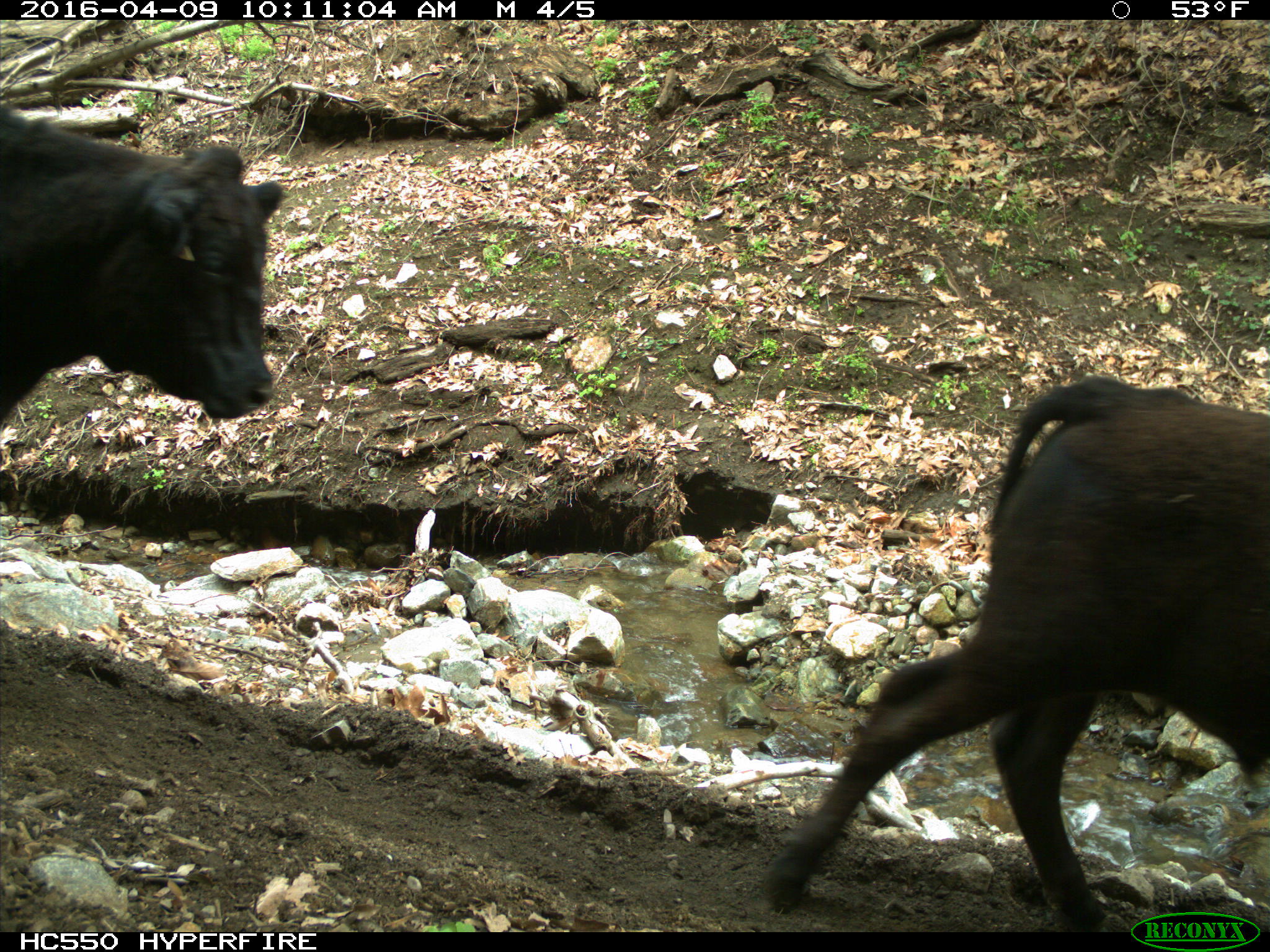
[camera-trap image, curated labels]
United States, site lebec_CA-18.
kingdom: Animalia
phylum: Chordata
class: Mammalia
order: Artiodactyla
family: Bovidae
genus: Bos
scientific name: Bos taurus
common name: domestic cow